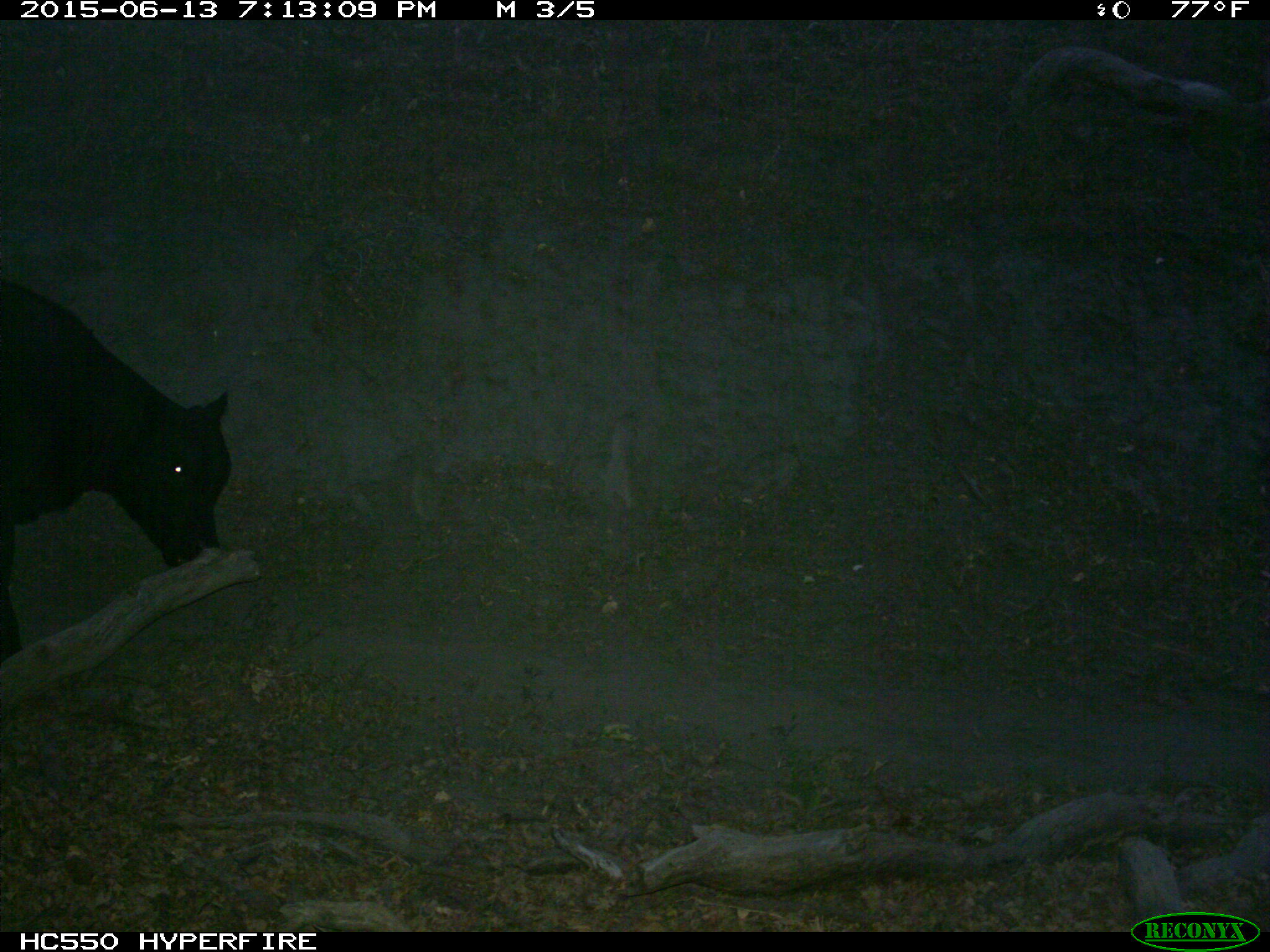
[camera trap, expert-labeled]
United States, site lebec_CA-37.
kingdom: Animalia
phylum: Chordata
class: Mammalia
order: Artiodactyla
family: Bovidae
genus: Bos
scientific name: Bos taurus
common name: domestic cow